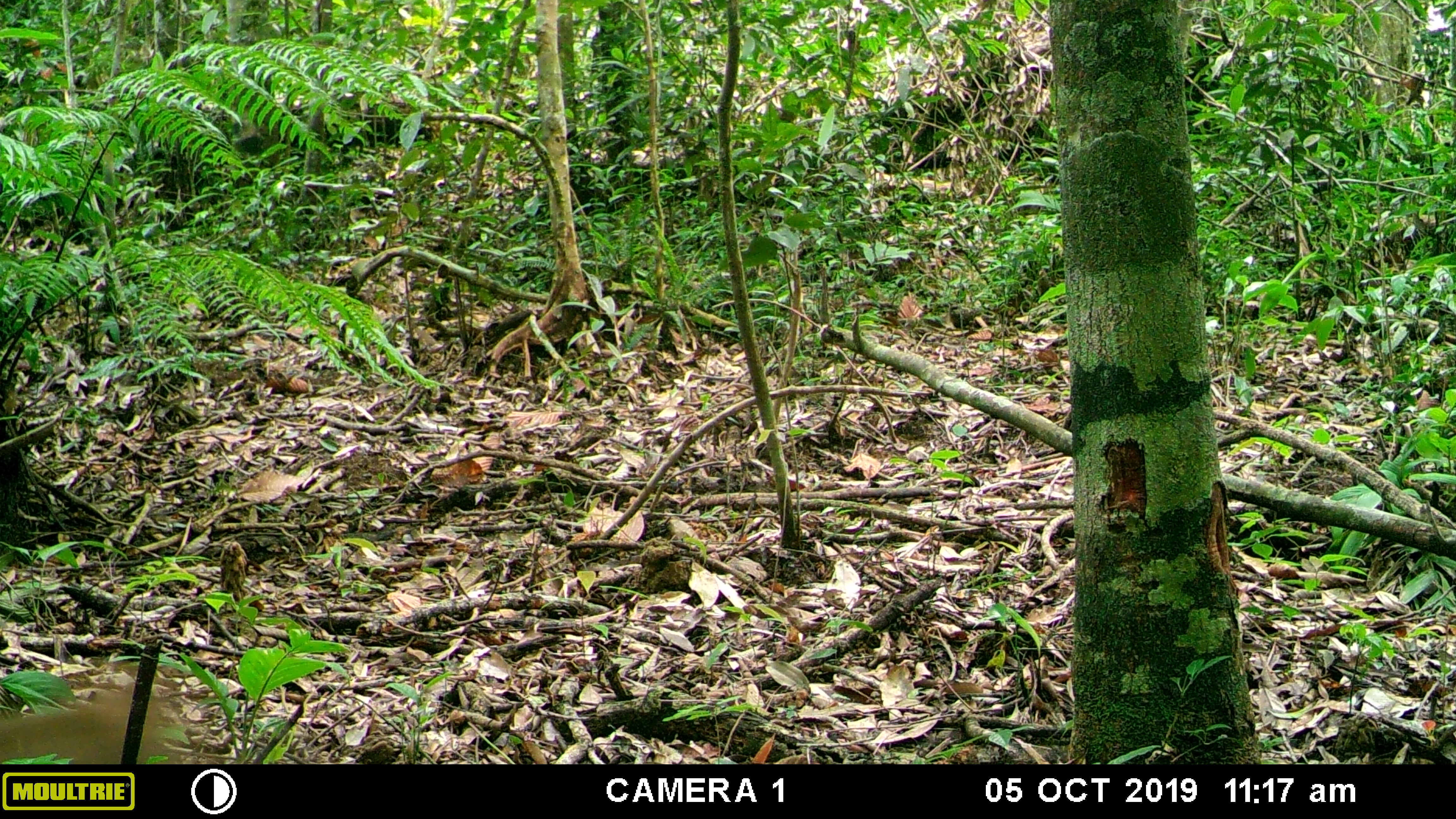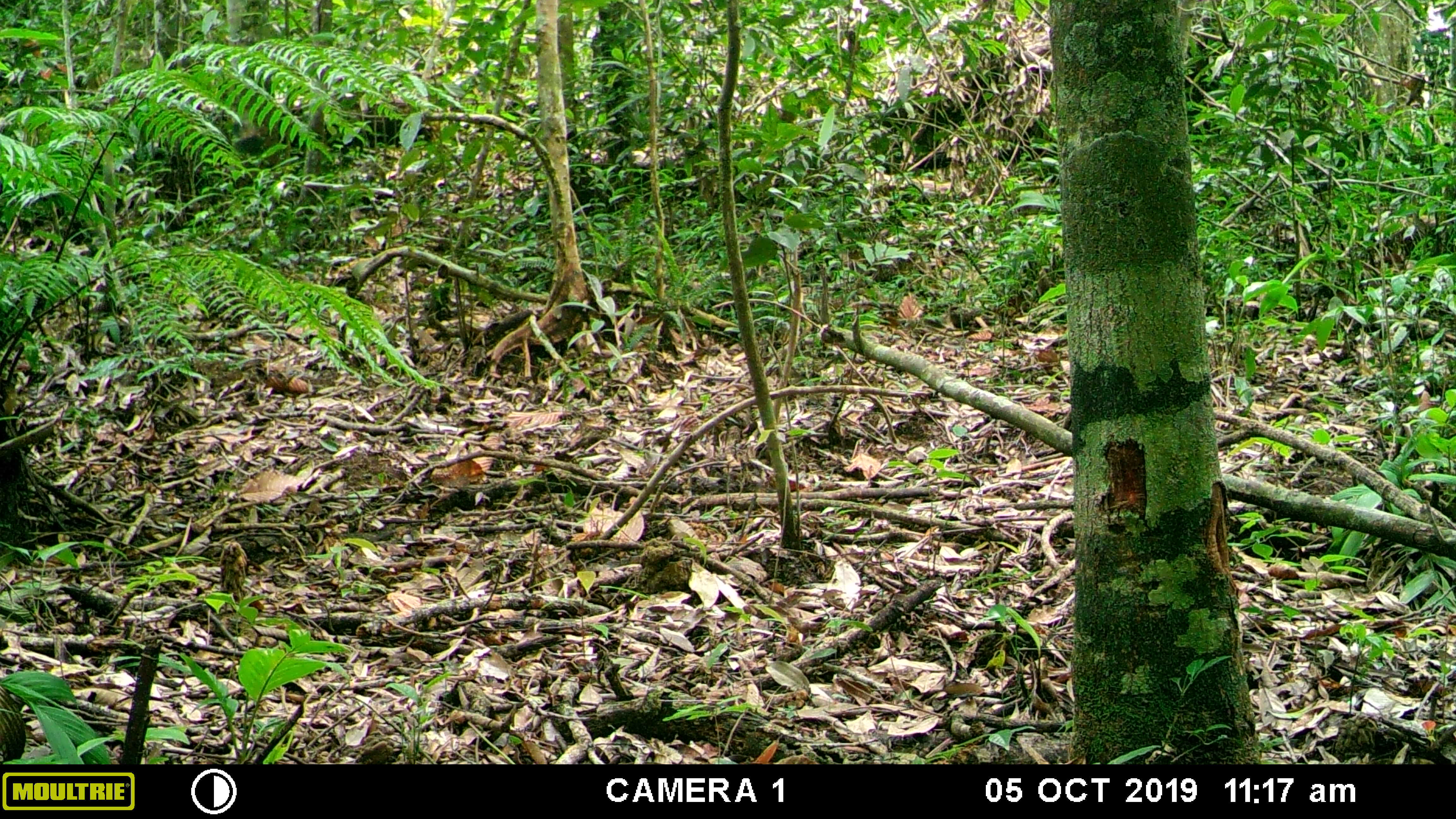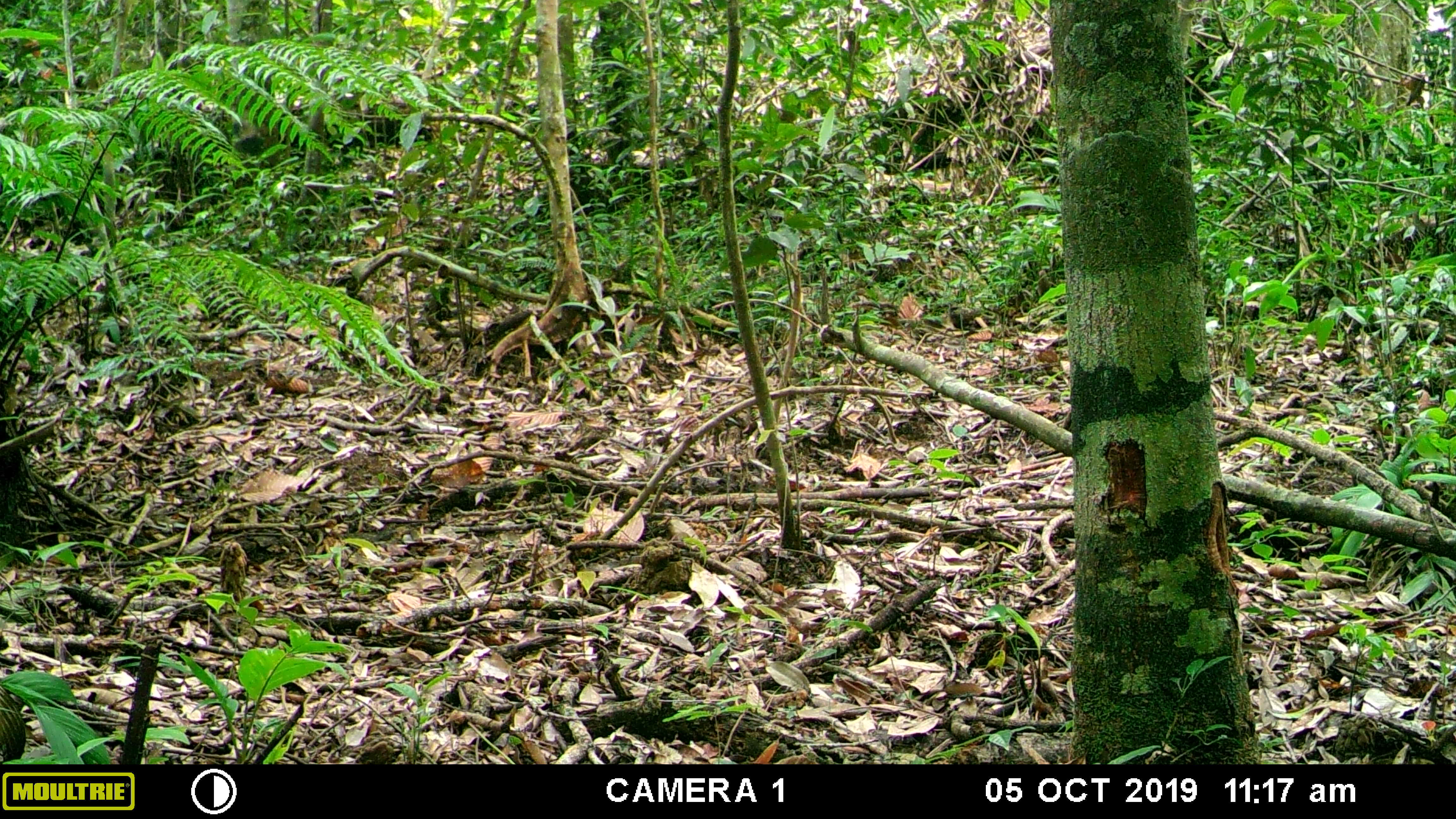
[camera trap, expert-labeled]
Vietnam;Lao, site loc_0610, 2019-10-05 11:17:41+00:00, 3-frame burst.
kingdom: Animalia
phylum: Chordata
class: Mammalia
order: Primates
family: Cercopithecidae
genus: Macaca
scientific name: Macaca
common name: macaques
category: assam or rhesus macaque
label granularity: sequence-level